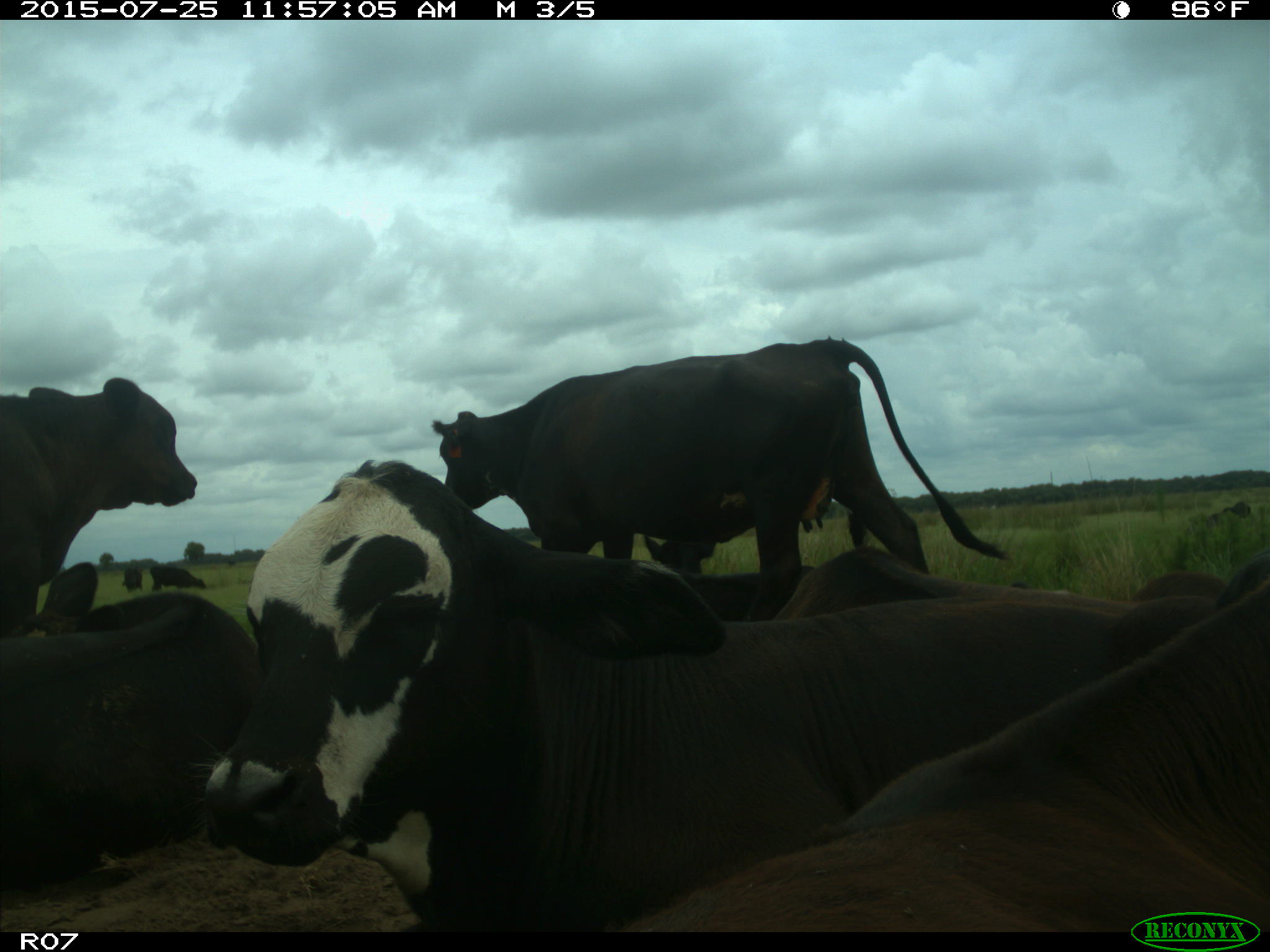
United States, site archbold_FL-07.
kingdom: Animalia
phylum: Chordata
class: Mammalia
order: Artiodactyla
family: Bovidae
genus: Bos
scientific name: Bos taurus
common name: domestic cow